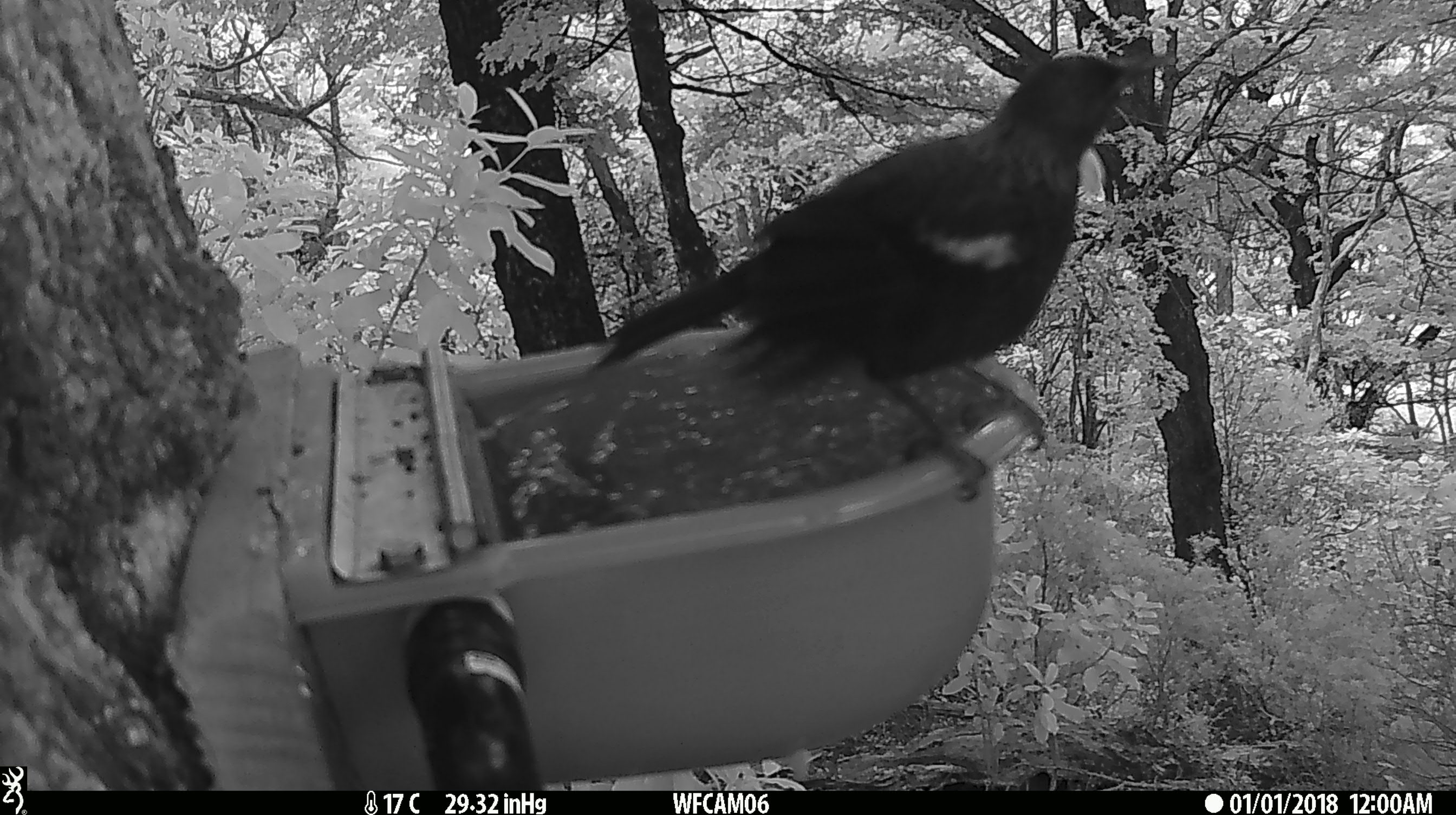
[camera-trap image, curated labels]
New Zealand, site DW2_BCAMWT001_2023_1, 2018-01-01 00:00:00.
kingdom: Animalia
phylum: Chordata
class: Aves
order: Passeriformes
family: Meliphagidae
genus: Prosthemadera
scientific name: Prosthemadera novaeseelandiae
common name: tui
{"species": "tui (Prosthemadera novaeseelandiae)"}